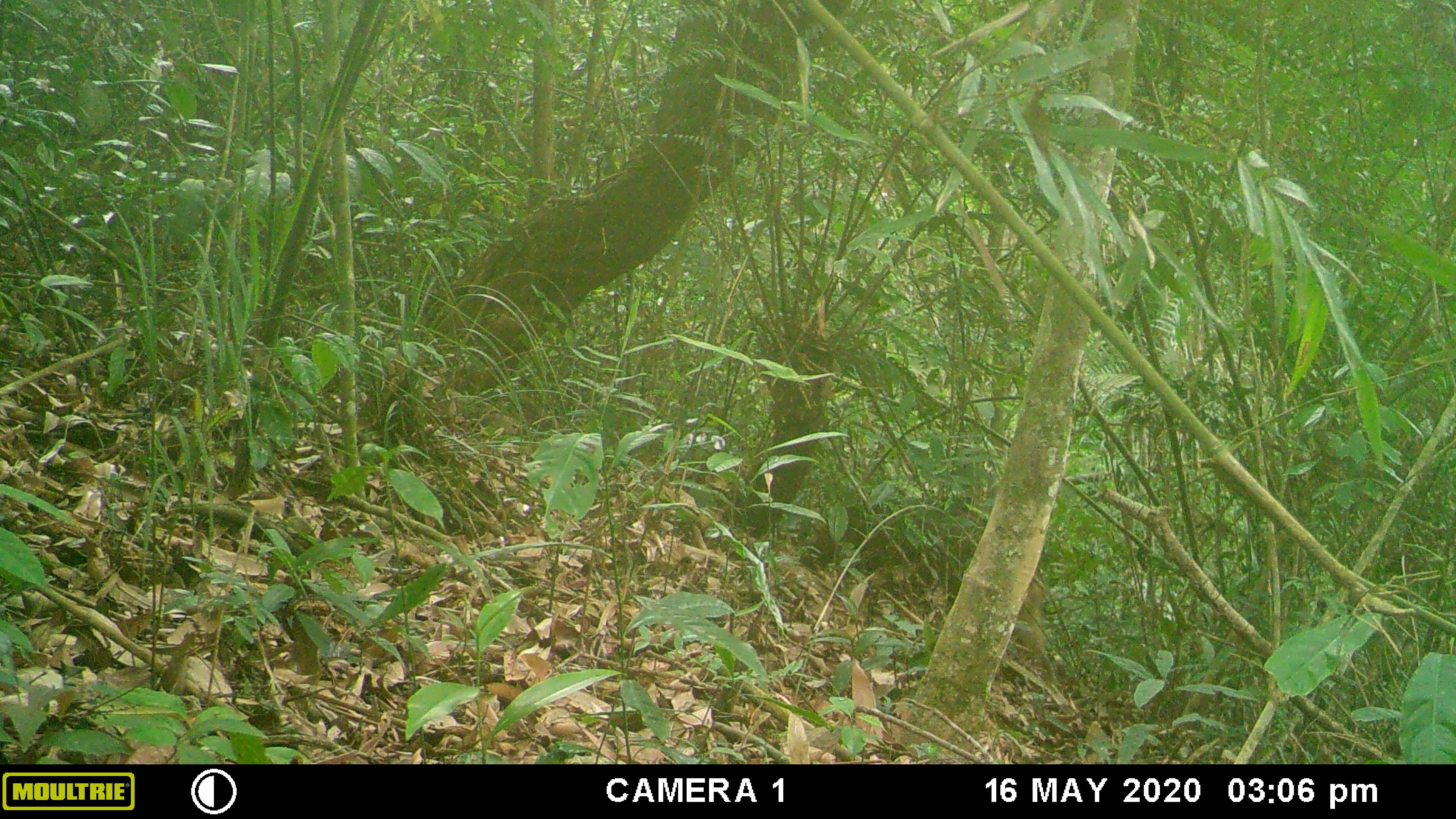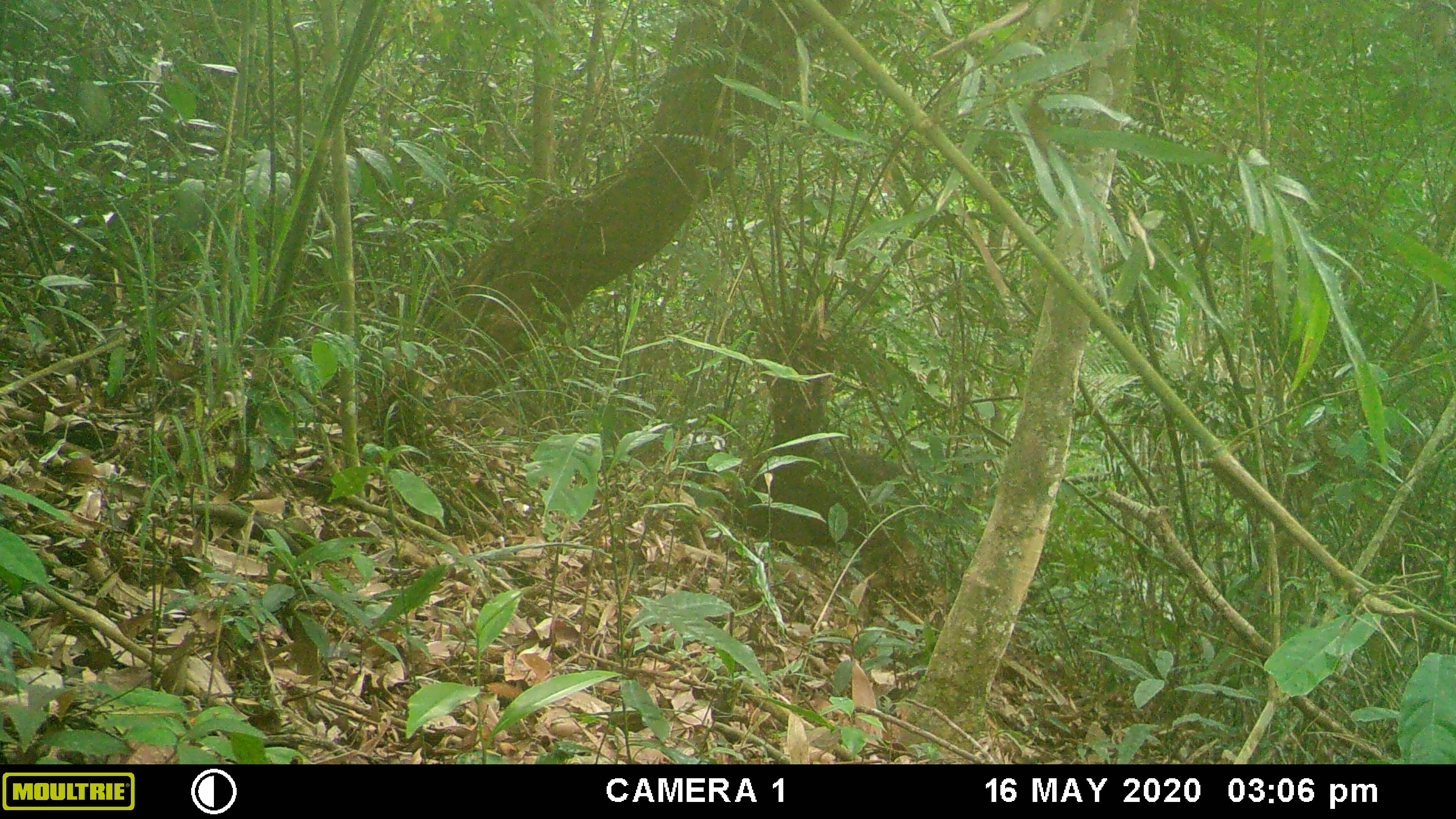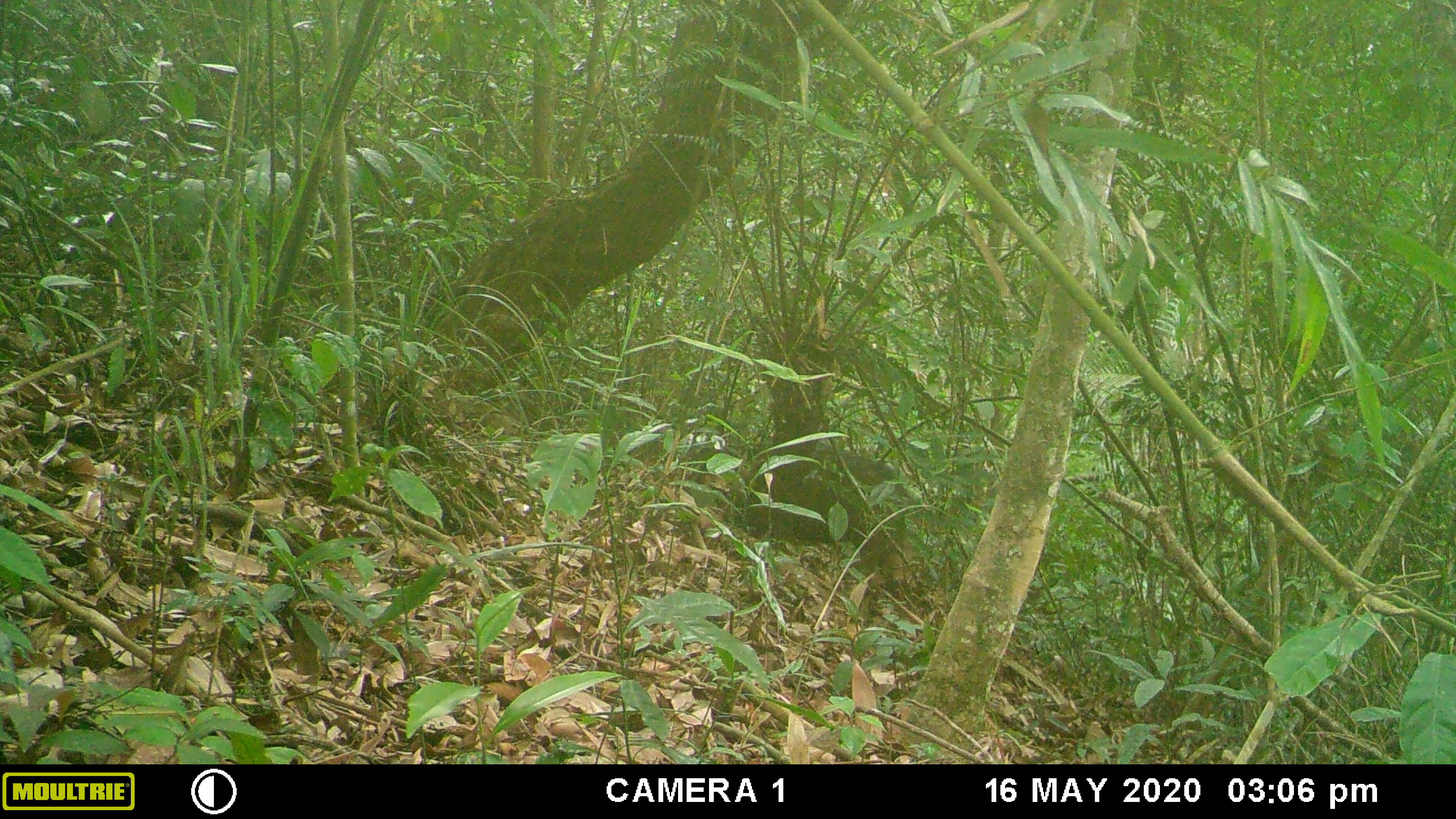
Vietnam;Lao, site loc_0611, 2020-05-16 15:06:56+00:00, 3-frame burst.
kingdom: Animalia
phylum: Chordata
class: Mammalia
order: Artiodactyla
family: Suidae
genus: Sus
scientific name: Sus scrofa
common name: eurasian wild pig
Eurasian wild pig (Sus scrofa). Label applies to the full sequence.